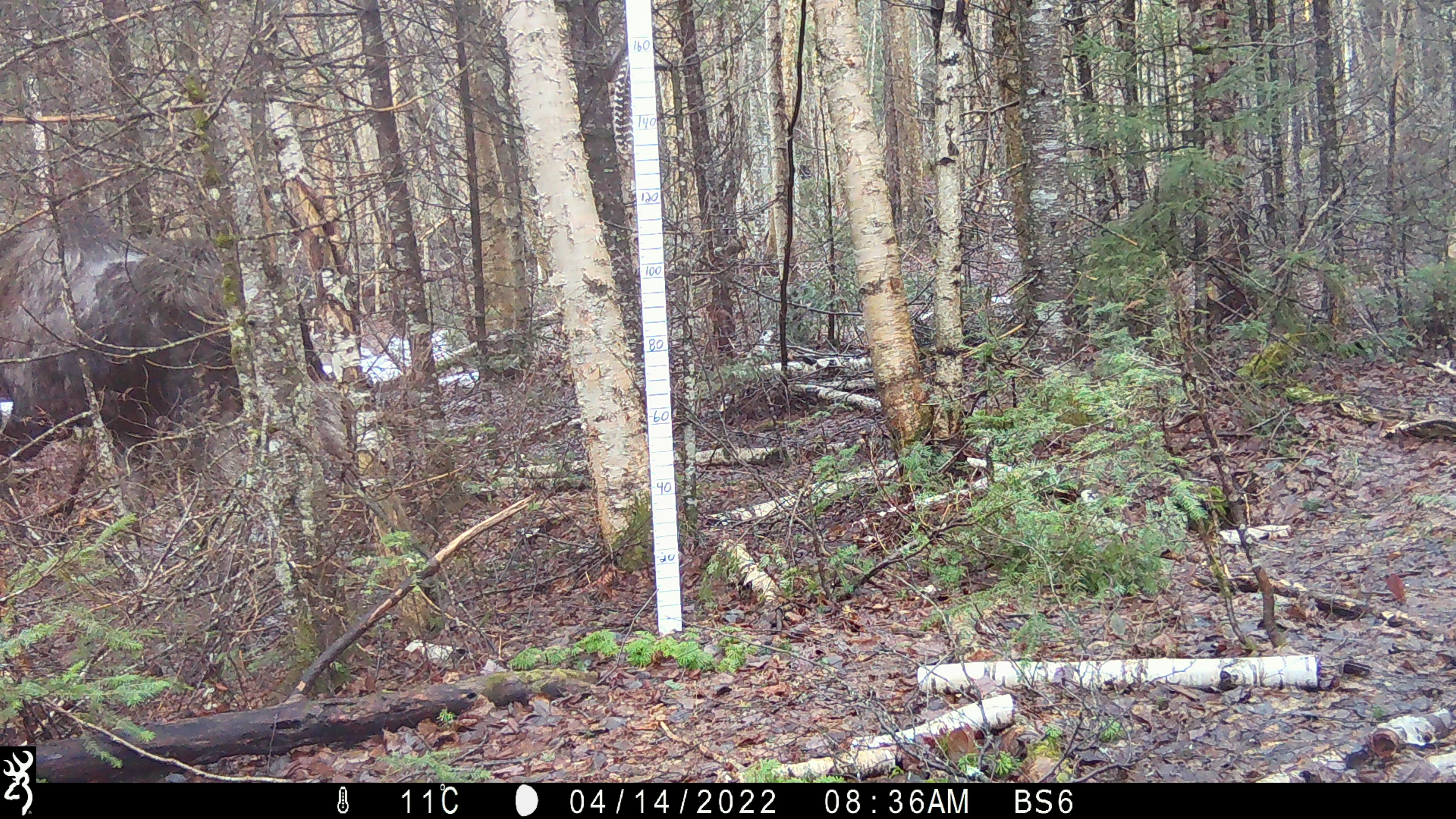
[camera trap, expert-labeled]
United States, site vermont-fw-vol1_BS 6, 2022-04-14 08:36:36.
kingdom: Animalia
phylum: Chordata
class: Mammalia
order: Artiodactyla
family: Cervidae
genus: Alces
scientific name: Alces alces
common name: moose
Moose (Alces alces).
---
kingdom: Animalia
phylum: Chordata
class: Mammalia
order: Lagomorpha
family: Leporidae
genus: Lepus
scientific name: Lepus americanus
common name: snowshoe hare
Snowshoe hare (Lepus americanus).